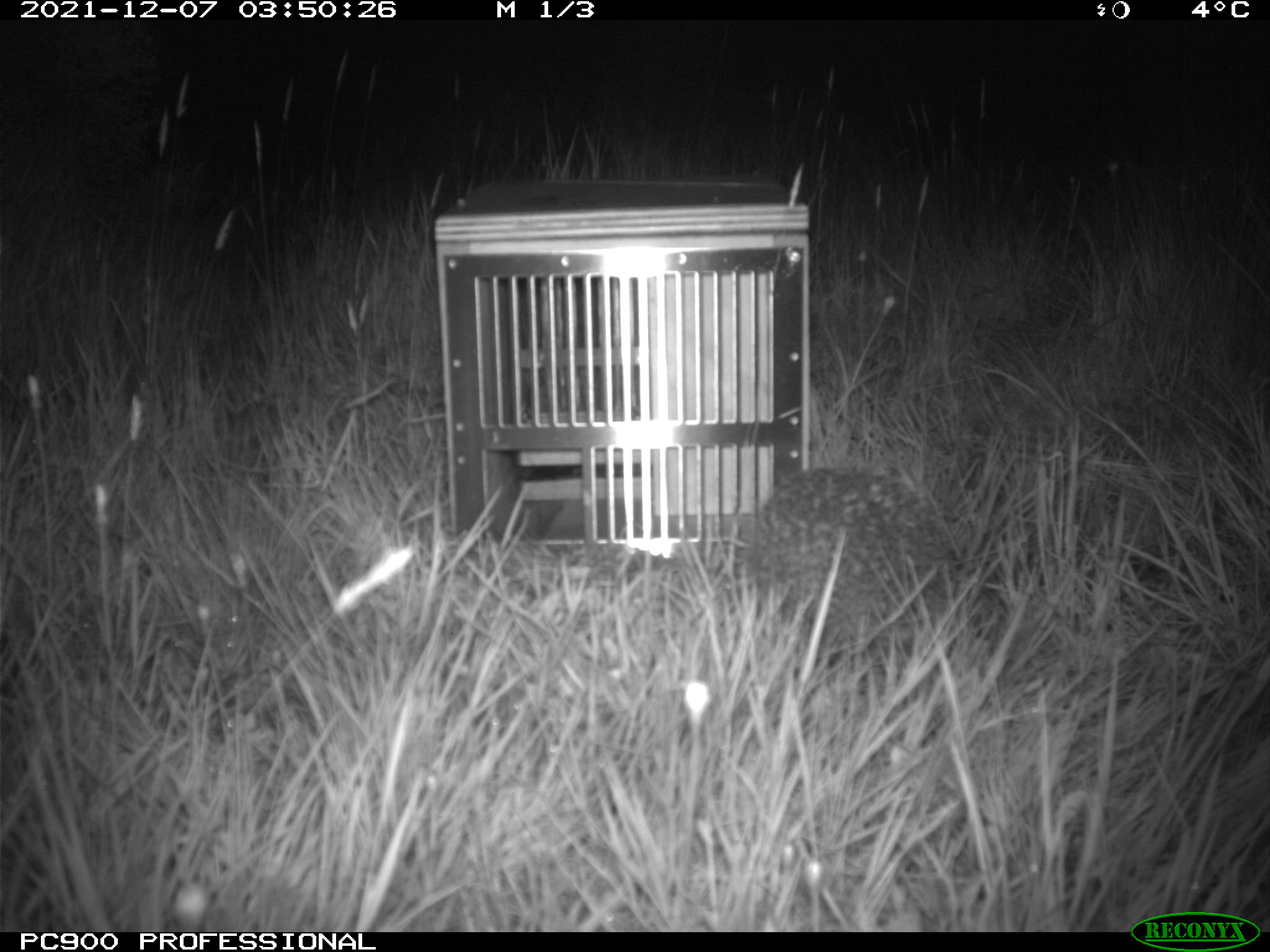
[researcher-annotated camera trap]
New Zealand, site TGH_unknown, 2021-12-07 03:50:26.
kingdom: Animalia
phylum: Chordata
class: Mammalia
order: Eulipotyphla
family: Erinaceidae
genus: Erinaceus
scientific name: Erinaceus europaeus europaeus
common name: european hedgehog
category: hedgehog